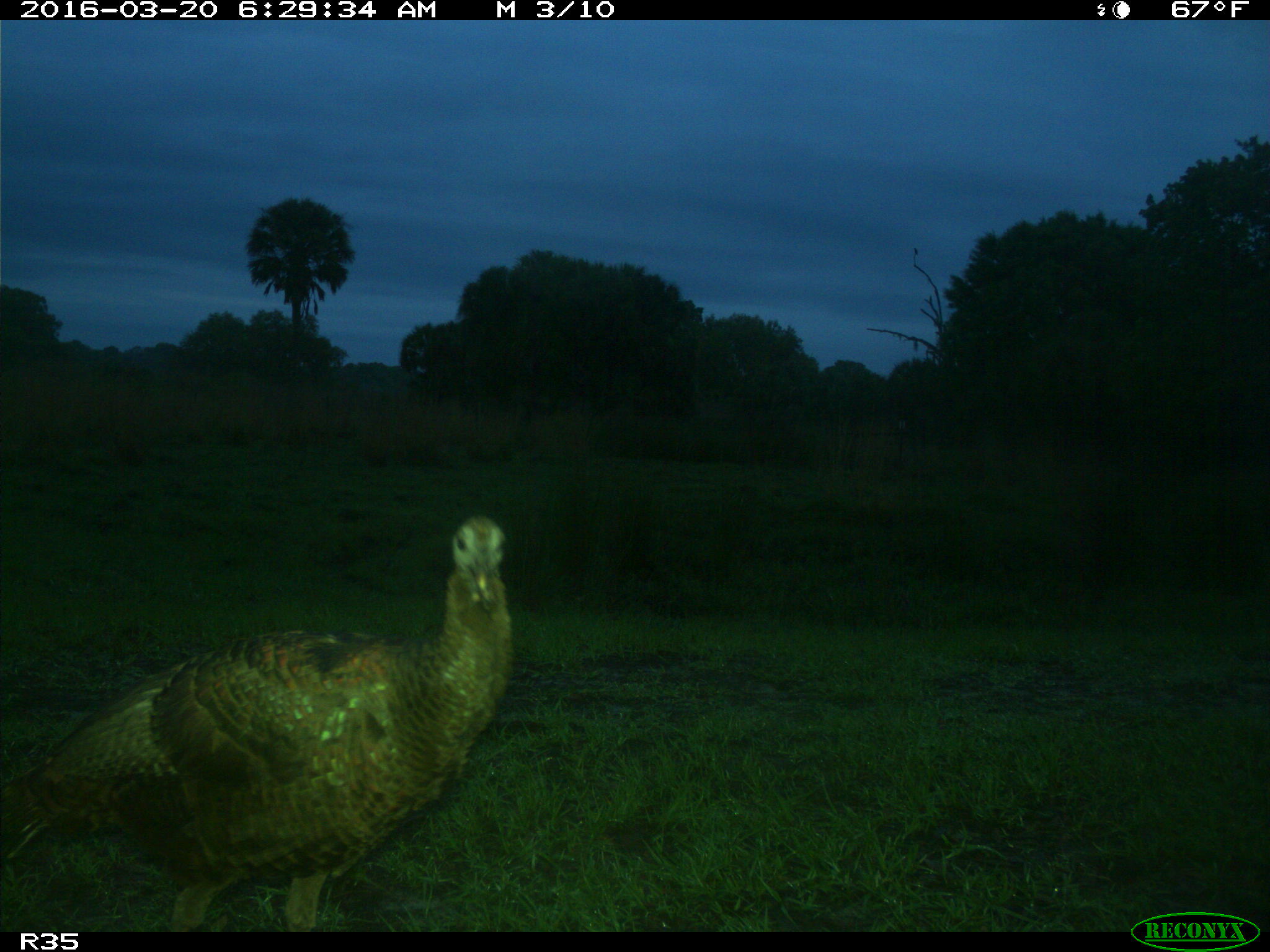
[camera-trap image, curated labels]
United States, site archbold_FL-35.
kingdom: Animalia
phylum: Chordata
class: Aves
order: Galliformes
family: Phasianidae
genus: Meleagris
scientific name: Meleagris gallopavo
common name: wild turkey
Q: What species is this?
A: Meleagris gallopavo (wild turkey).